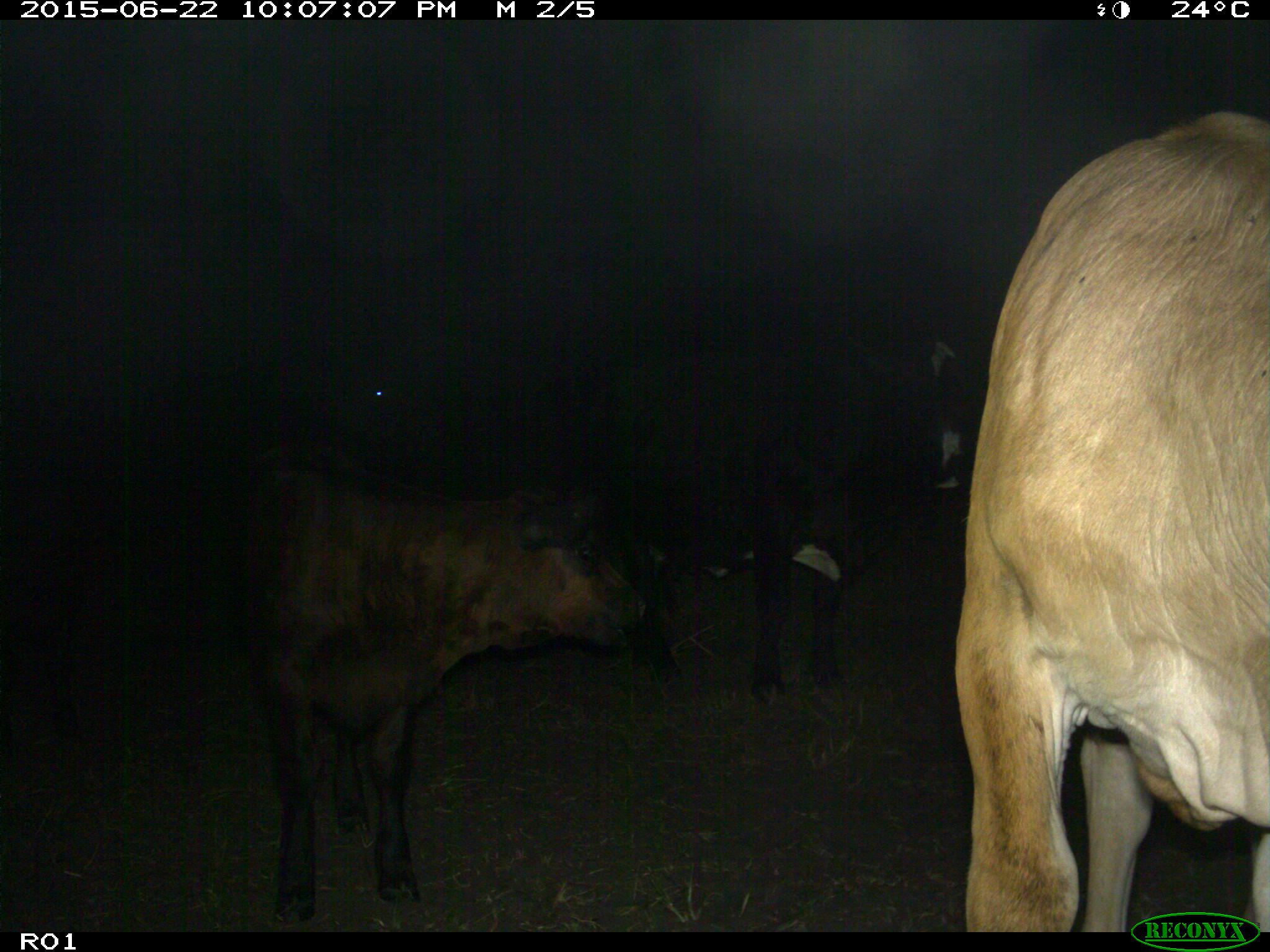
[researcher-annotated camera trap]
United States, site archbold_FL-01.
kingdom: Animalia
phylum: Chordata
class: Mammalia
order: Artiodactyla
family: Bovidae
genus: Bos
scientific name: Bos taurus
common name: domestic cow